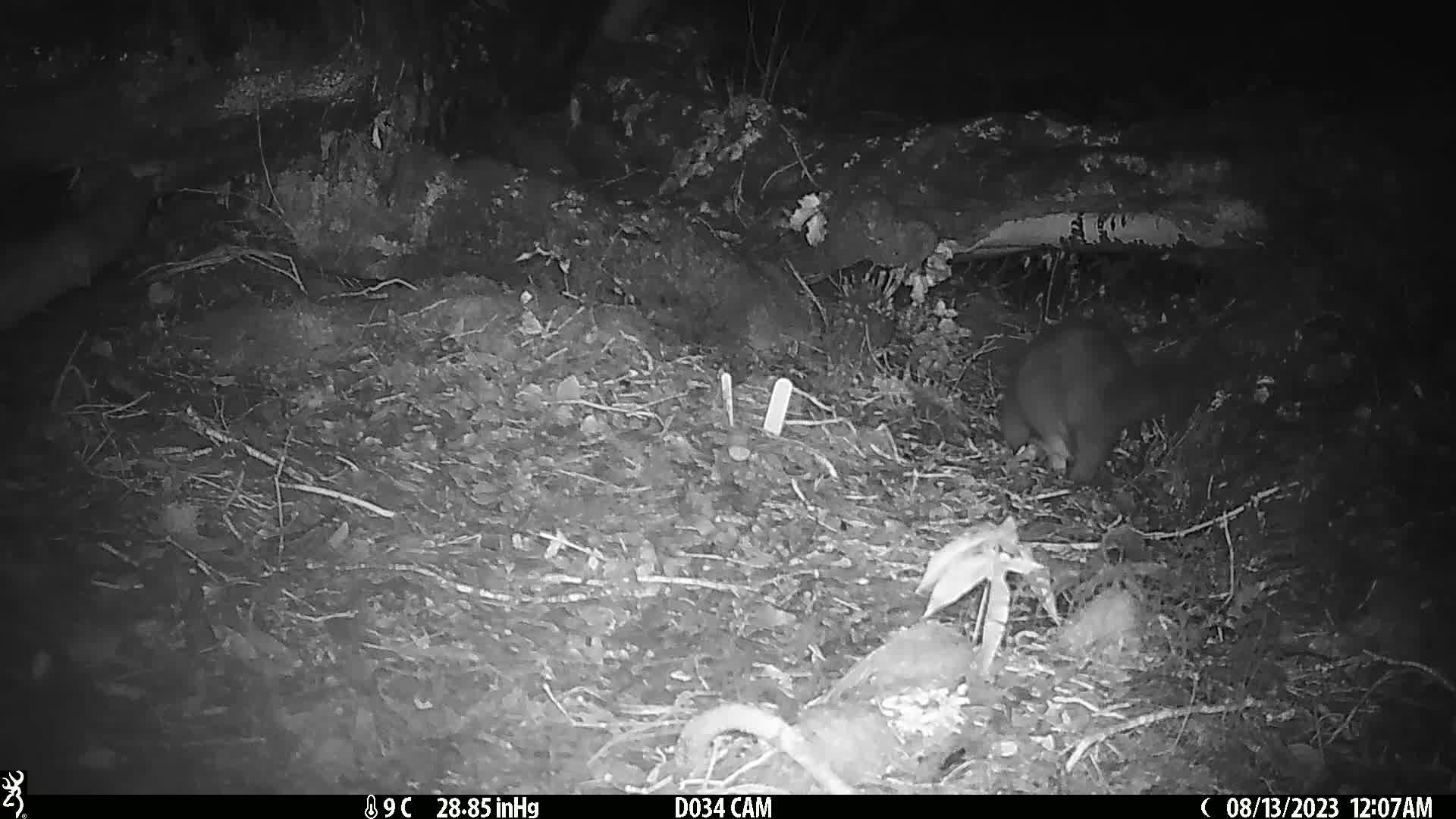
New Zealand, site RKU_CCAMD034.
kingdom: Animalia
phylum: Chordata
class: Mammalia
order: Diprotodontia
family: Phalangeridae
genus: Trichosurus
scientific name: Trichosurus vulpecula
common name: common brushtail possum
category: possum